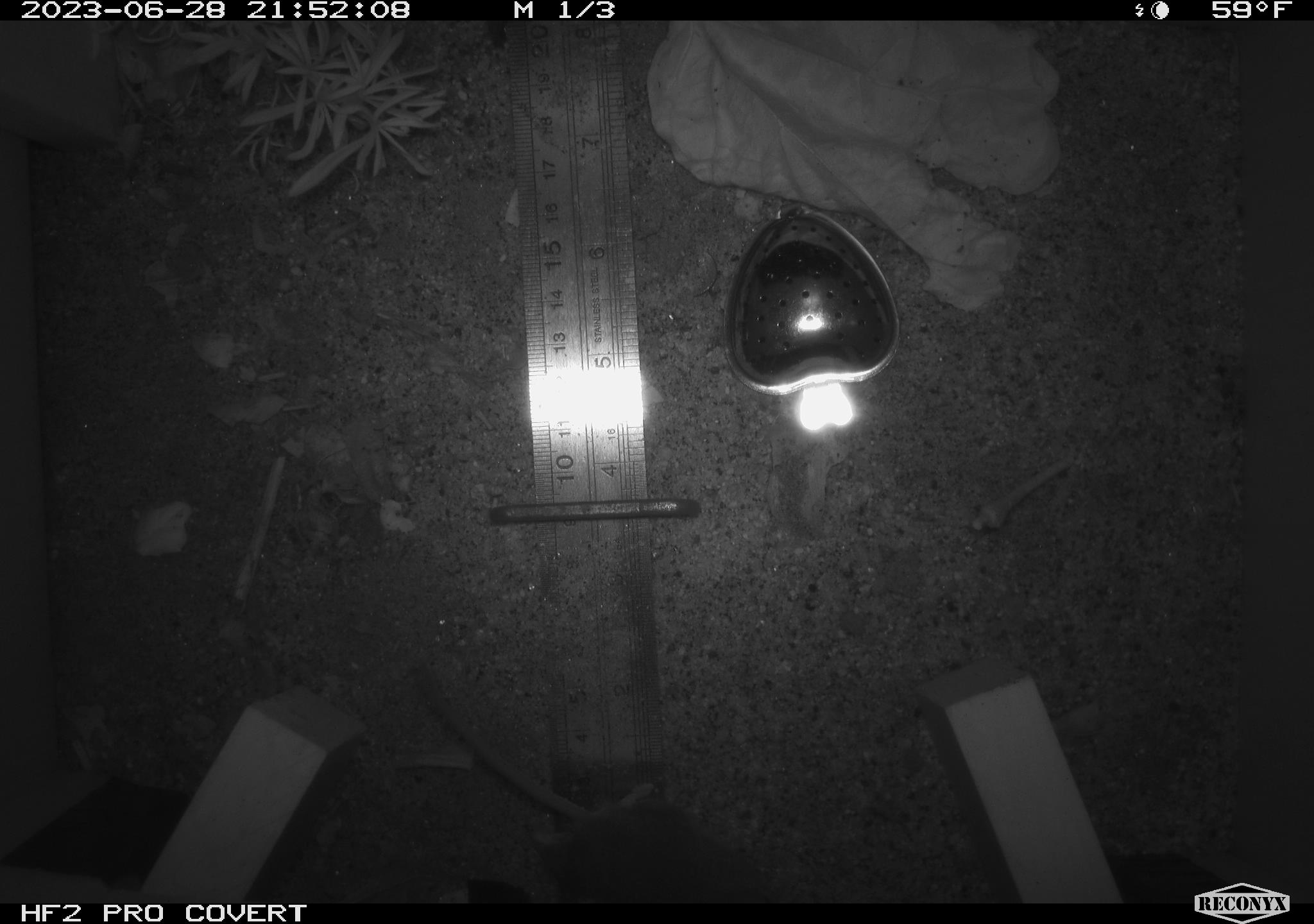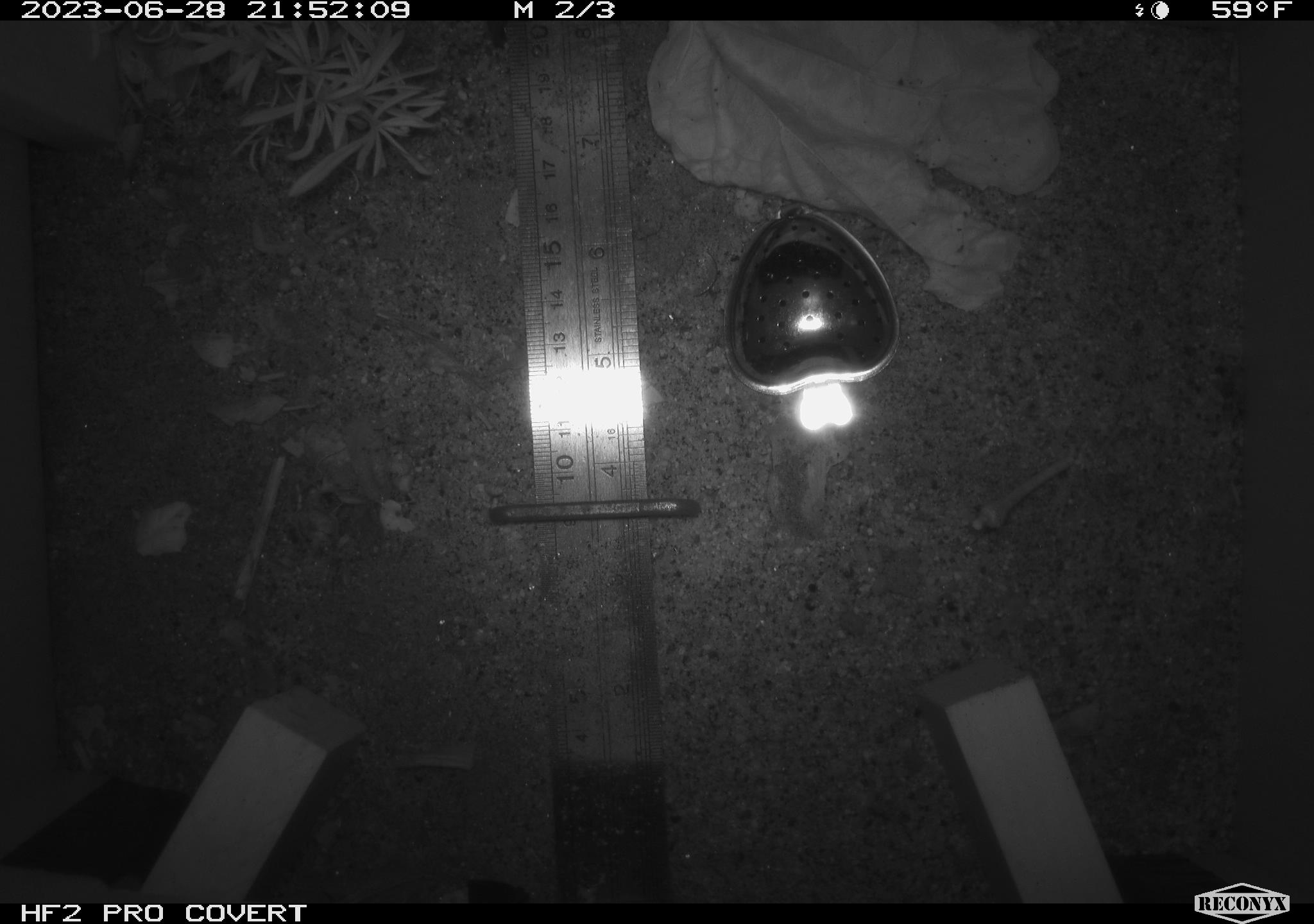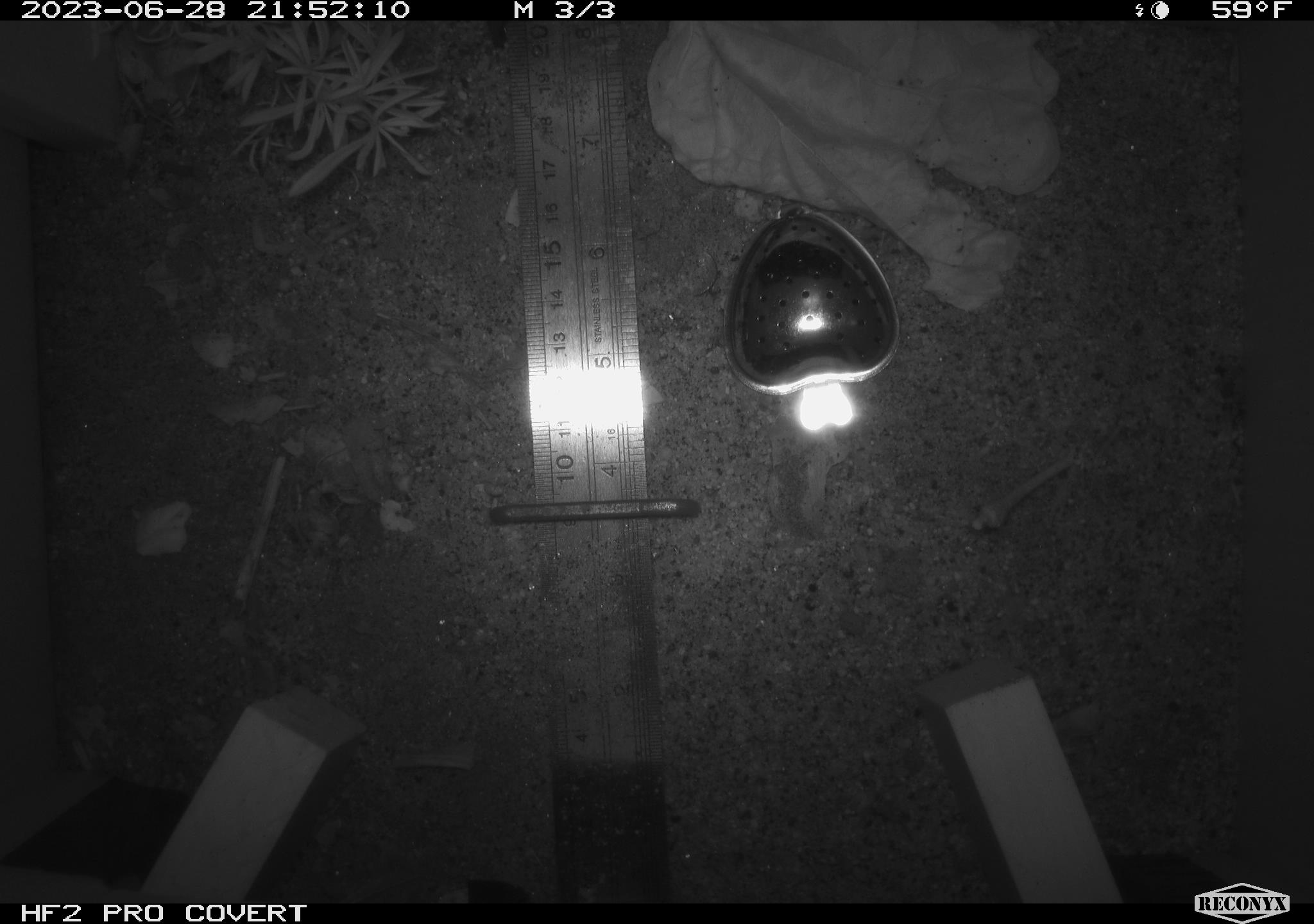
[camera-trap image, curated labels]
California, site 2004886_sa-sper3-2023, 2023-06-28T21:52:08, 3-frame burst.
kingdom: Animalia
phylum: Chordata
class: Mammalia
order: Rodentia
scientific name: Rodentia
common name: mouse species